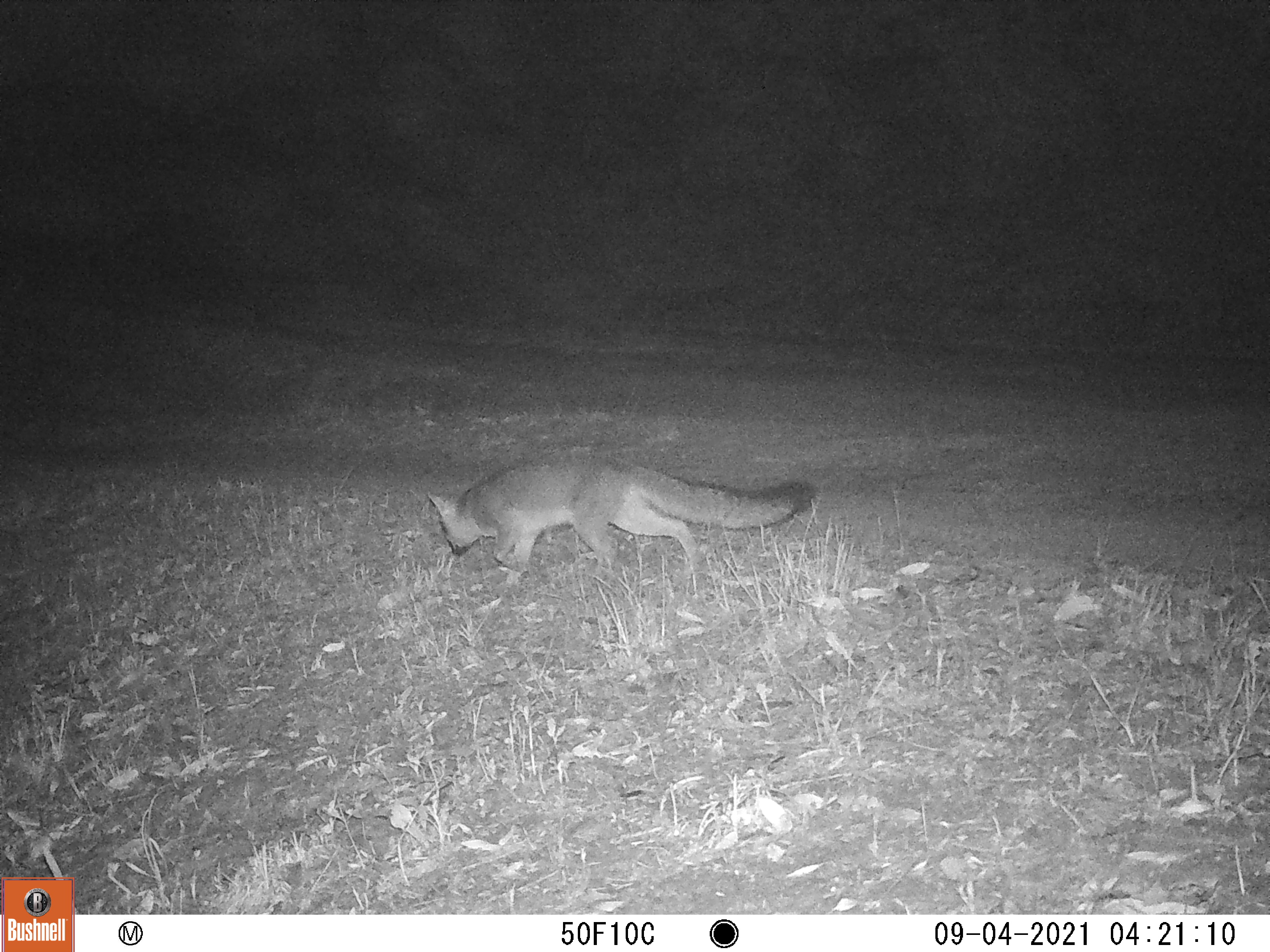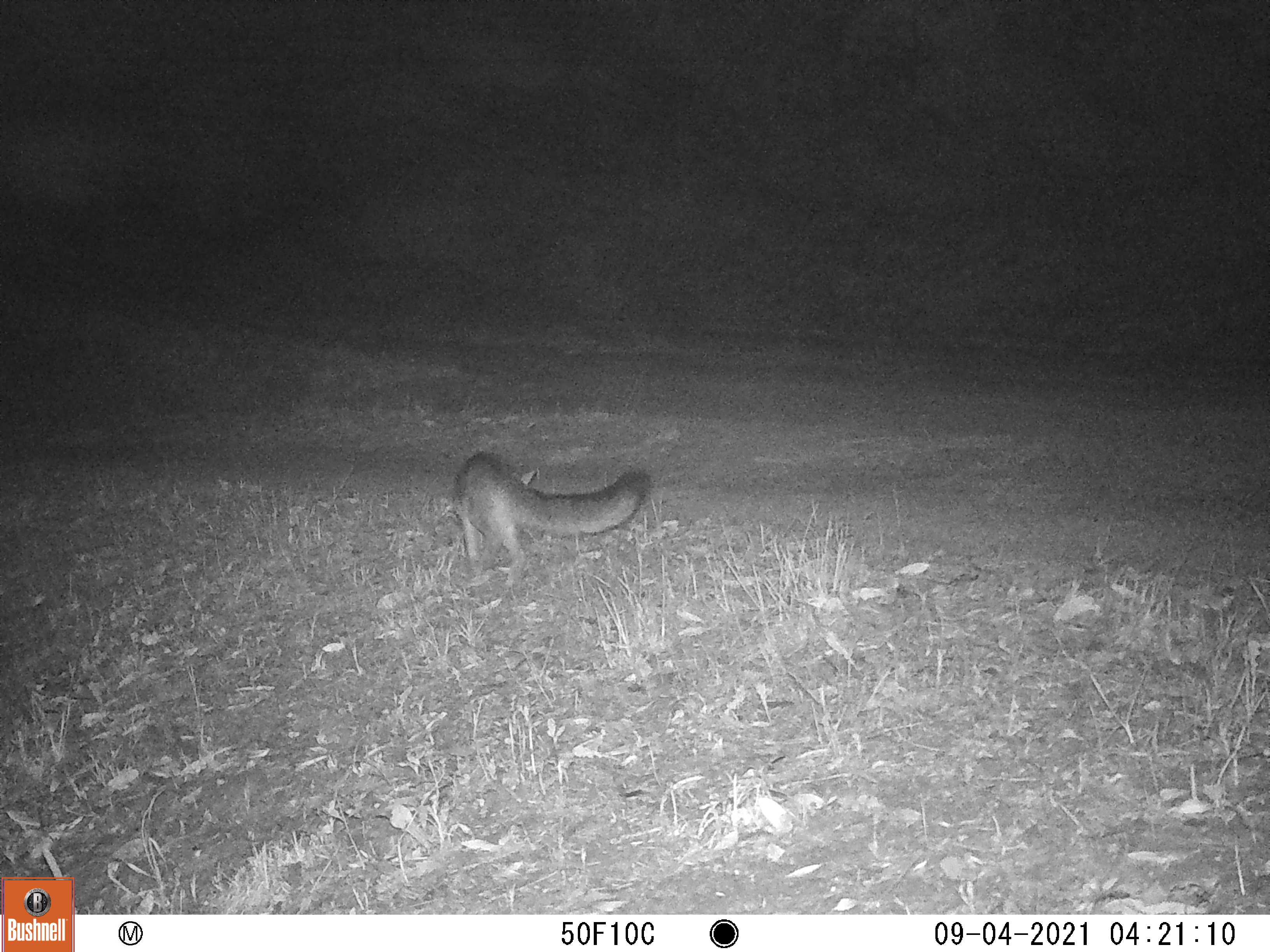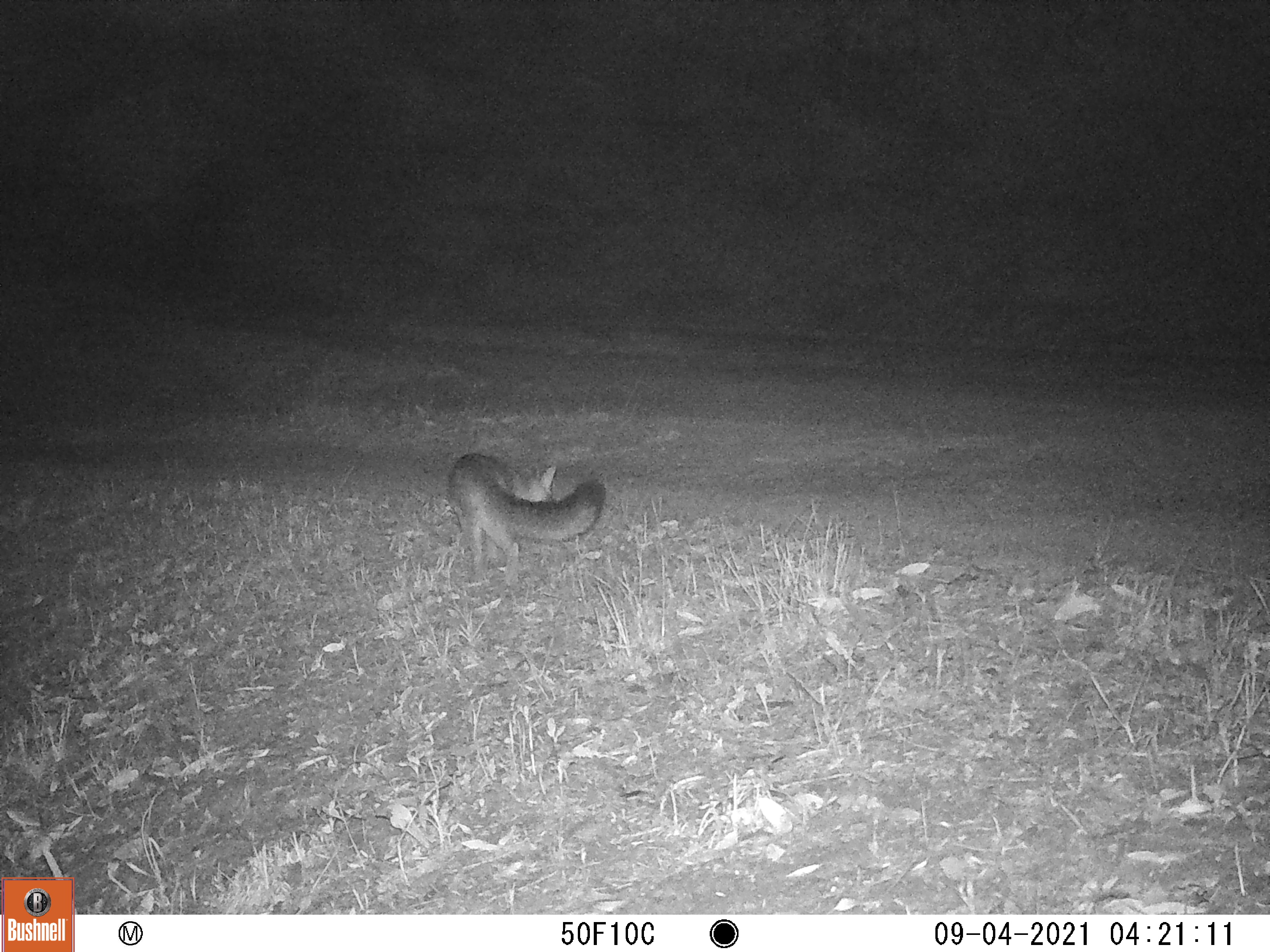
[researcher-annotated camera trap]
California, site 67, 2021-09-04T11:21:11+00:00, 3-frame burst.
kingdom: Animalia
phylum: Chordata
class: Mammalia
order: Carnivora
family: Canidae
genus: Urocyon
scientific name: Urocyon cinereoargenteus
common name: gray fox